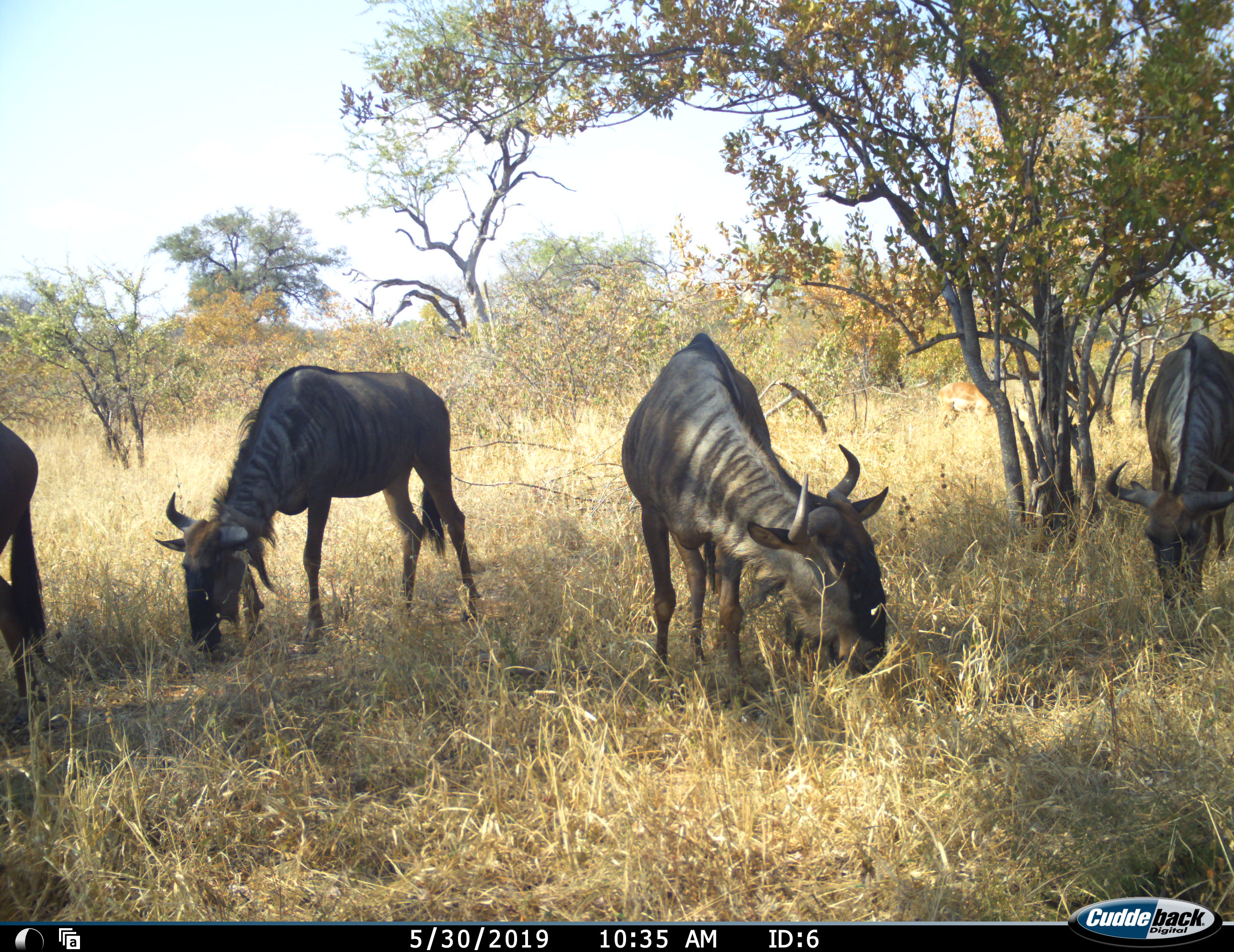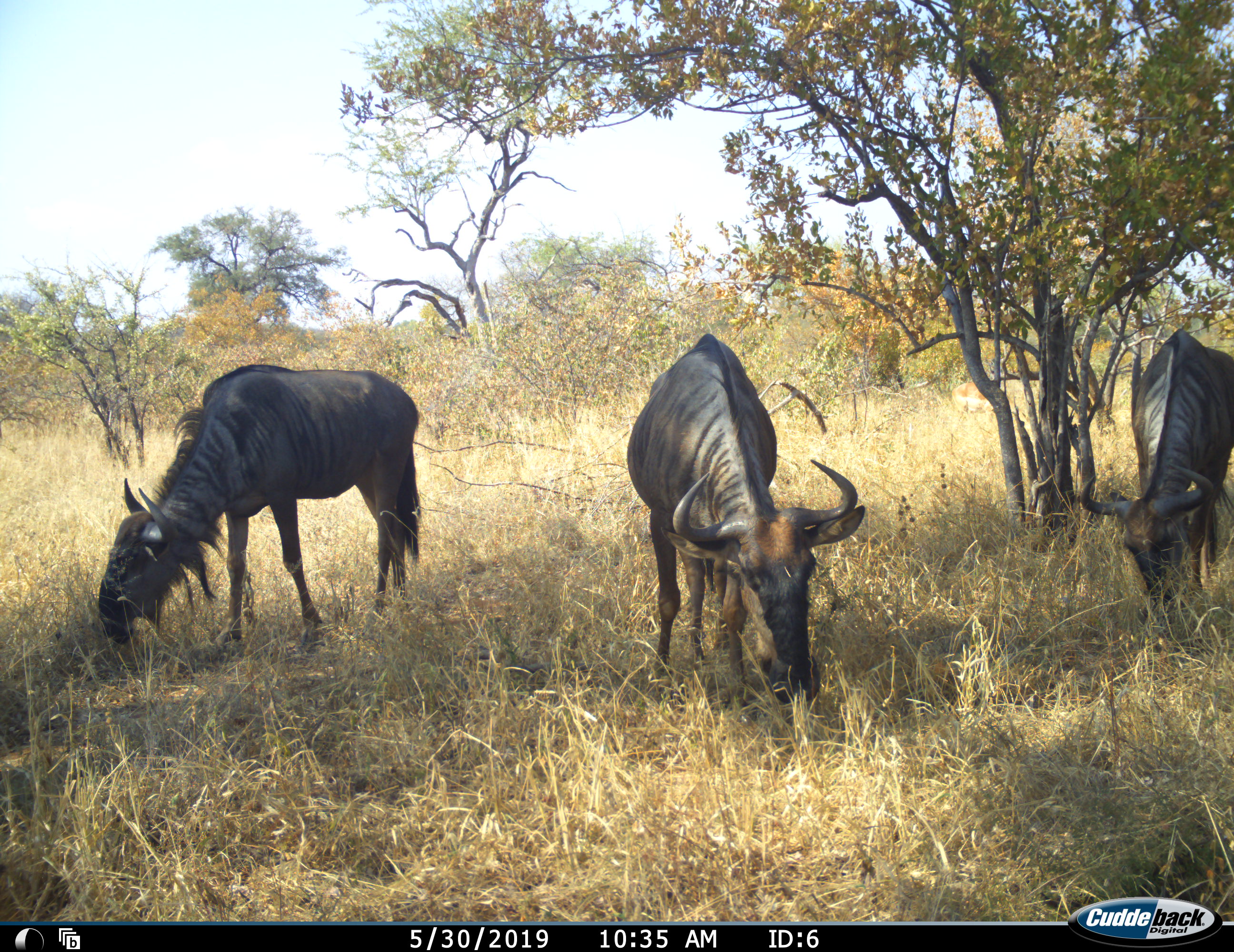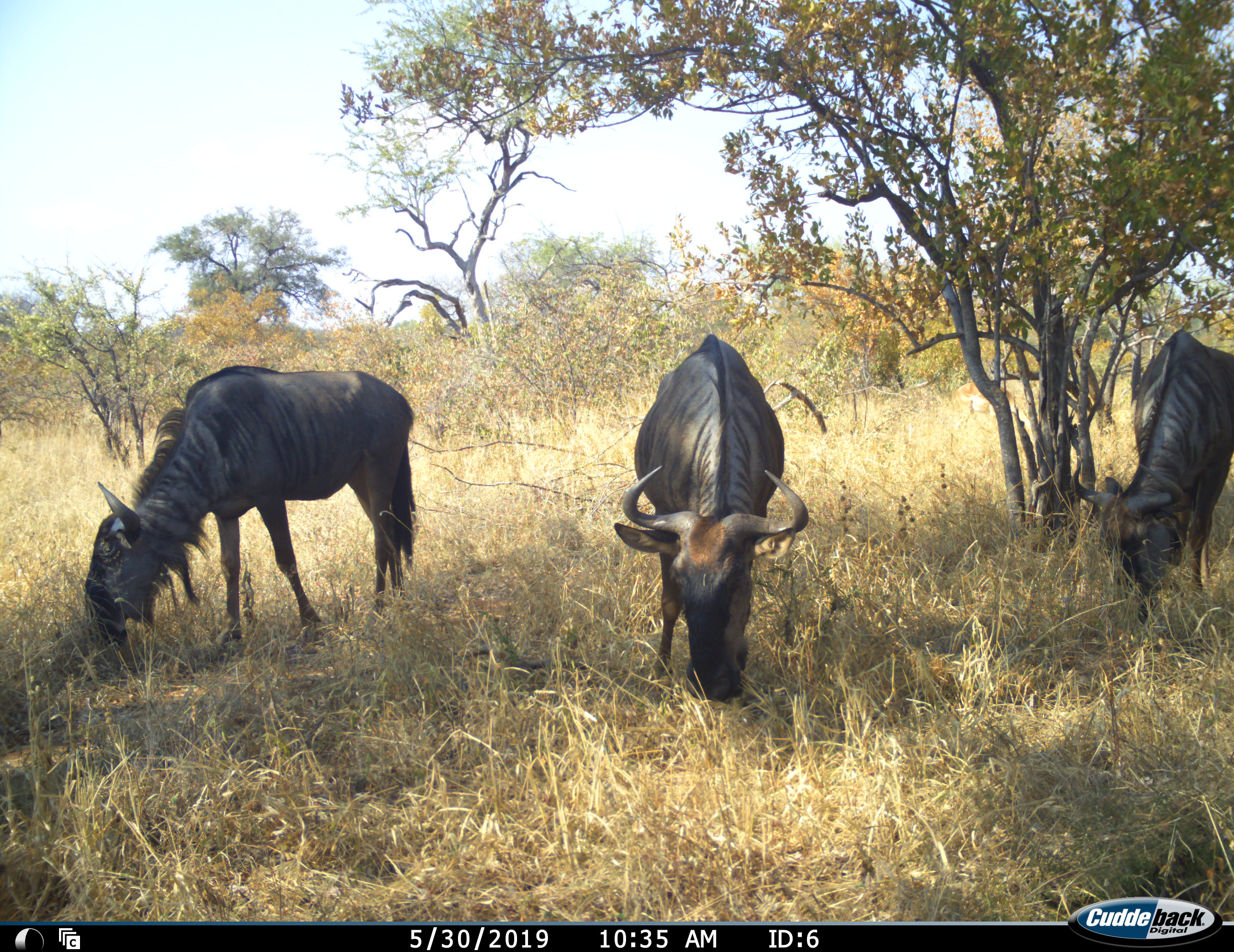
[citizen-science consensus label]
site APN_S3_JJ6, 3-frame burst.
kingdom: Animalia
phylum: Chordata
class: Mammalia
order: Artiodactyla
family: Bovidae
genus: Connochaetes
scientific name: Connochaetes taurinus taurinus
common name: blue wildebeest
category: wildebeestblue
Wildebeestblue (blue wildebeest) (Connochaetes taurinus taurinus), count 4. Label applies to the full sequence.